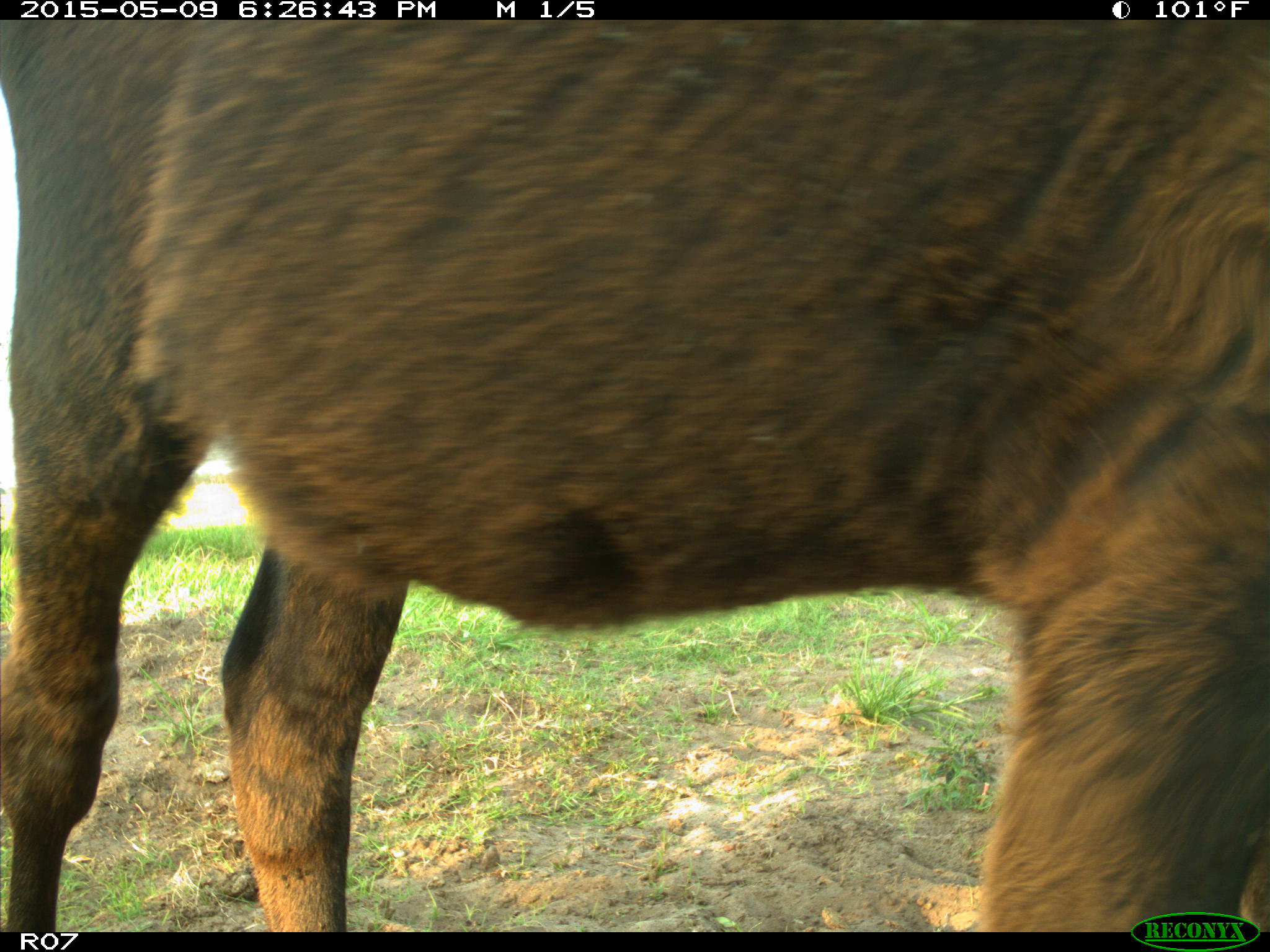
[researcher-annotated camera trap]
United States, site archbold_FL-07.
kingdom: Animalia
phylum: Chordata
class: Mammalia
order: Artiodactyla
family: Bovidae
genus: Bos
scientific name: Bos taurus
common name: domestic cow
Bos taurus (domestic cow).